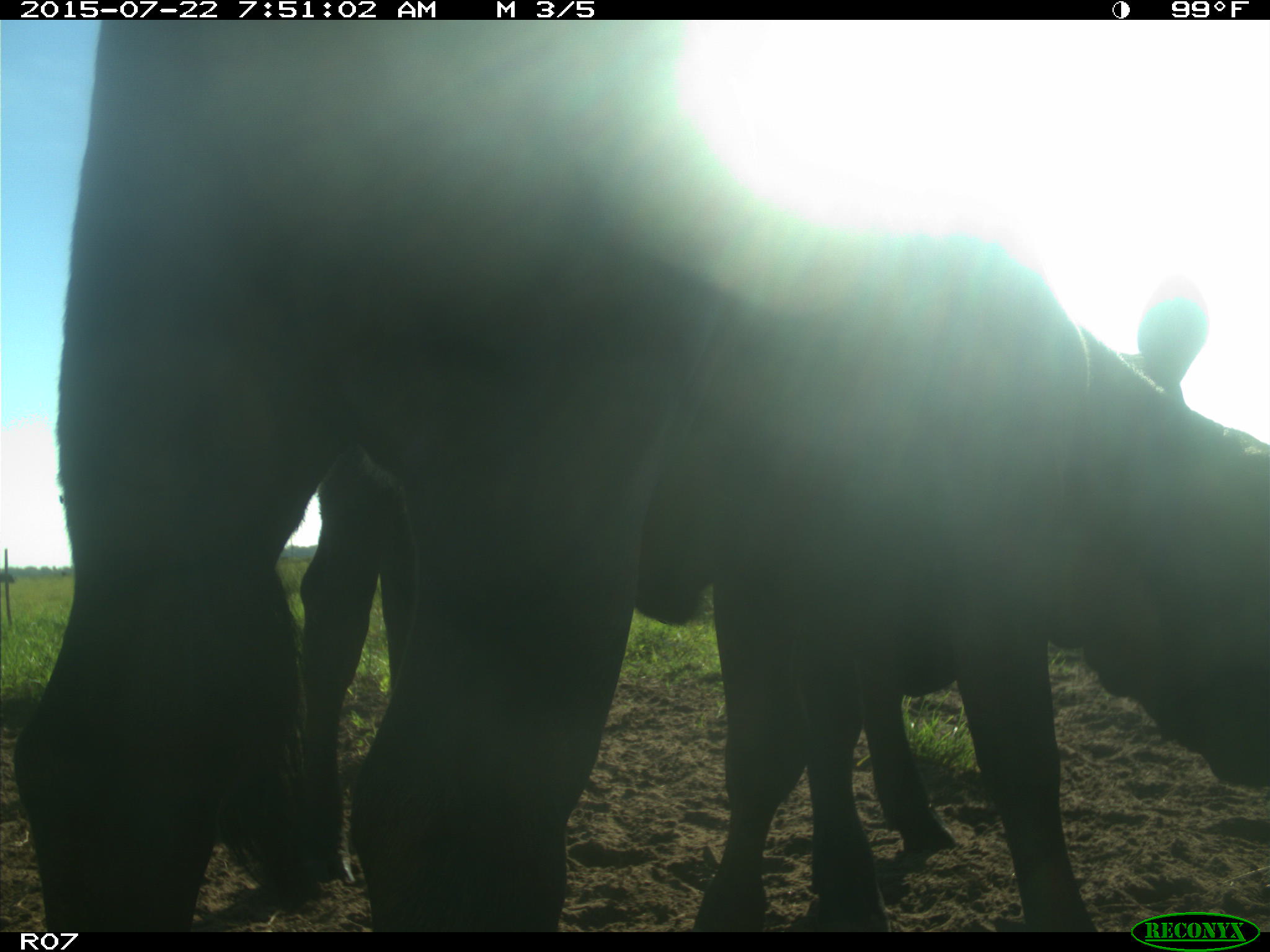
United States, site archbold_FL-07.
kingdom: Animalia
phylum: Chordata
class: Mammalia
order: Artiodactyla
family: Bovidae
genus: Bos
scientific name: Bos taurus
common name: domestic cow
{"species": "Bos taurus (domestic cow)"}